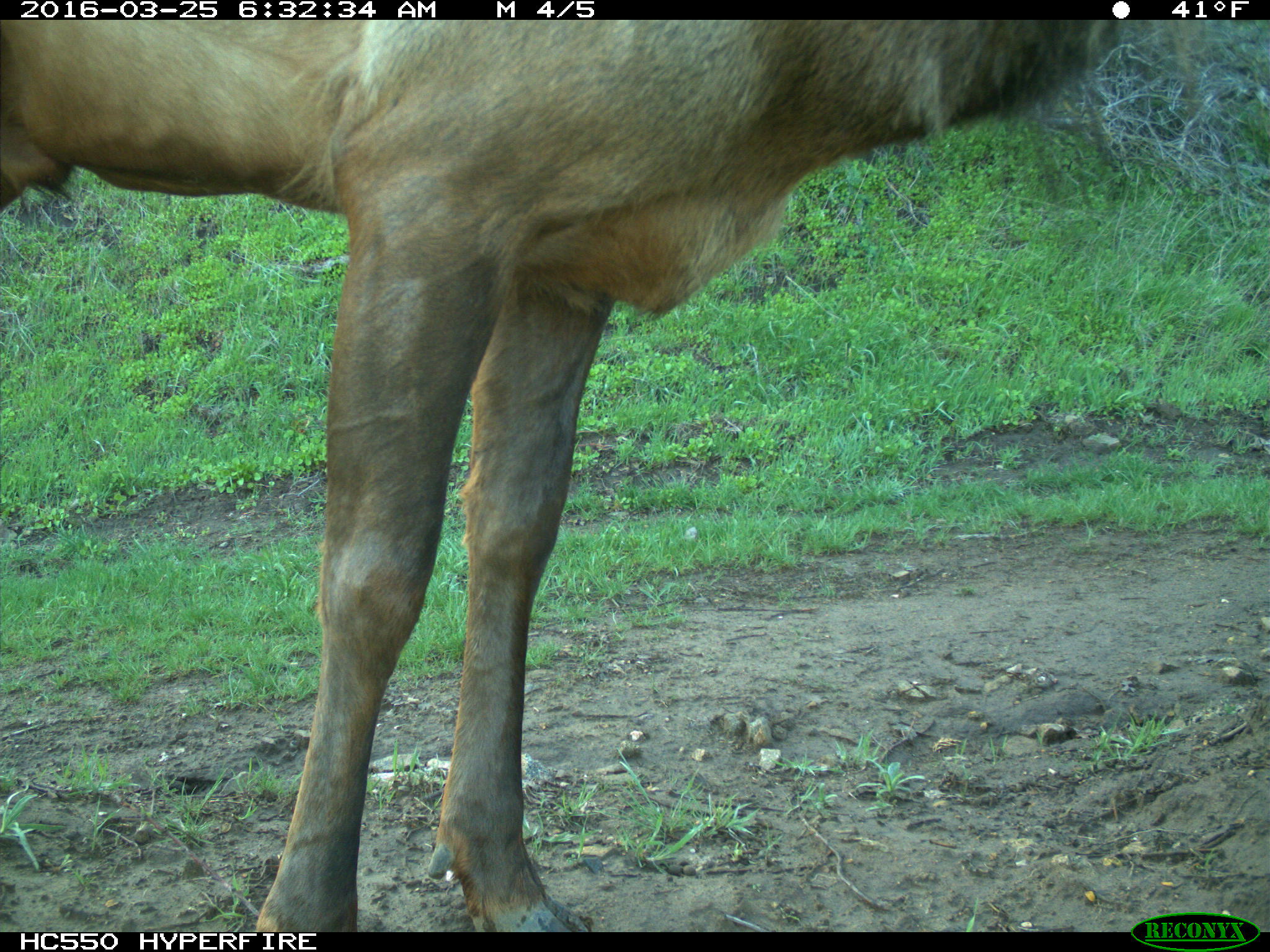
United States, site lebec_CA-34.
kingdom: Animalia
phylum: Chordata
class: Mammalia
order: Artiodactyla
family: Cervidae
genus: Cervus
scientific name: Cervus canadensis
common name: elk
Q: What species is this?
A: Cervus canadensis (elk).